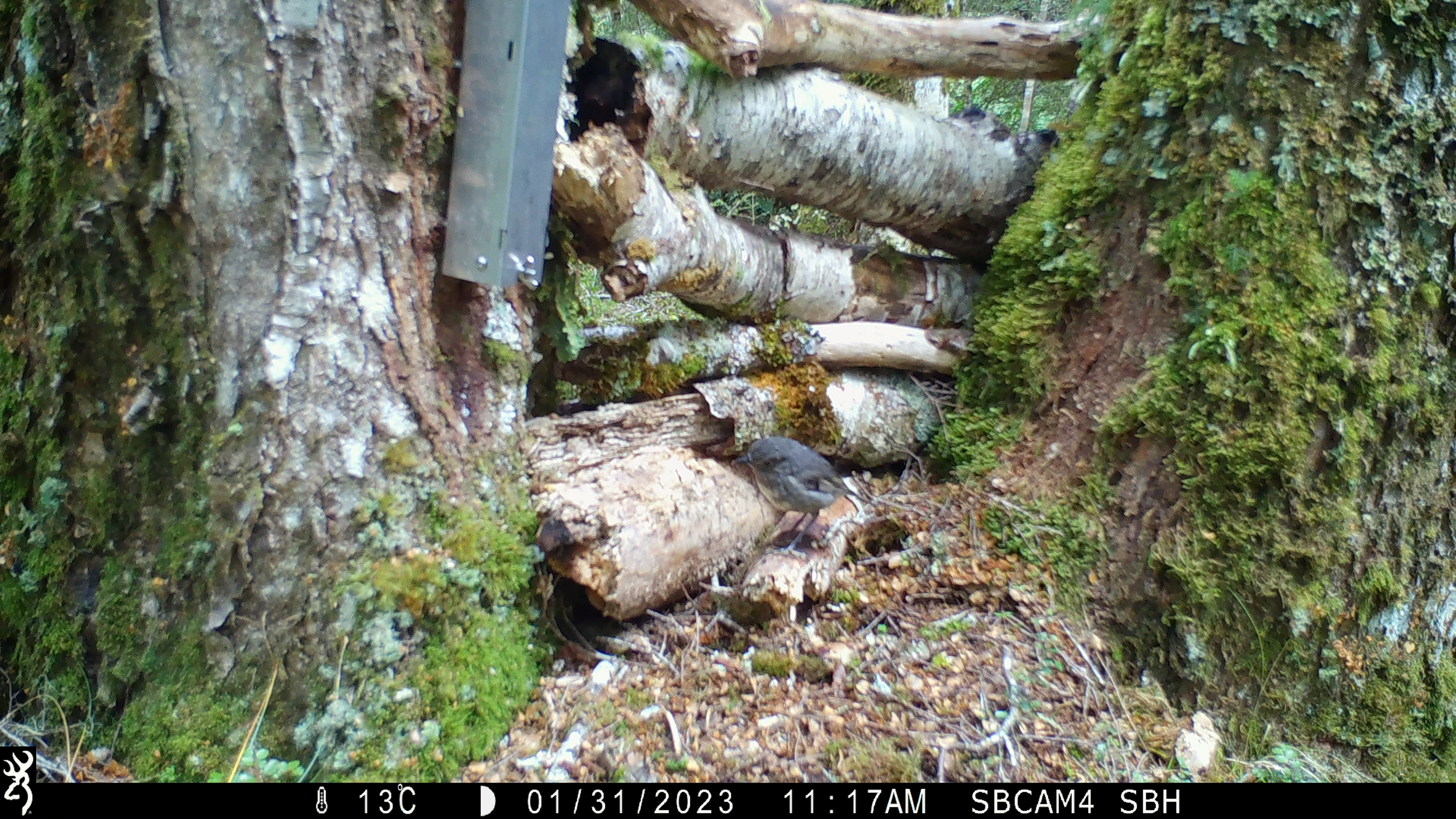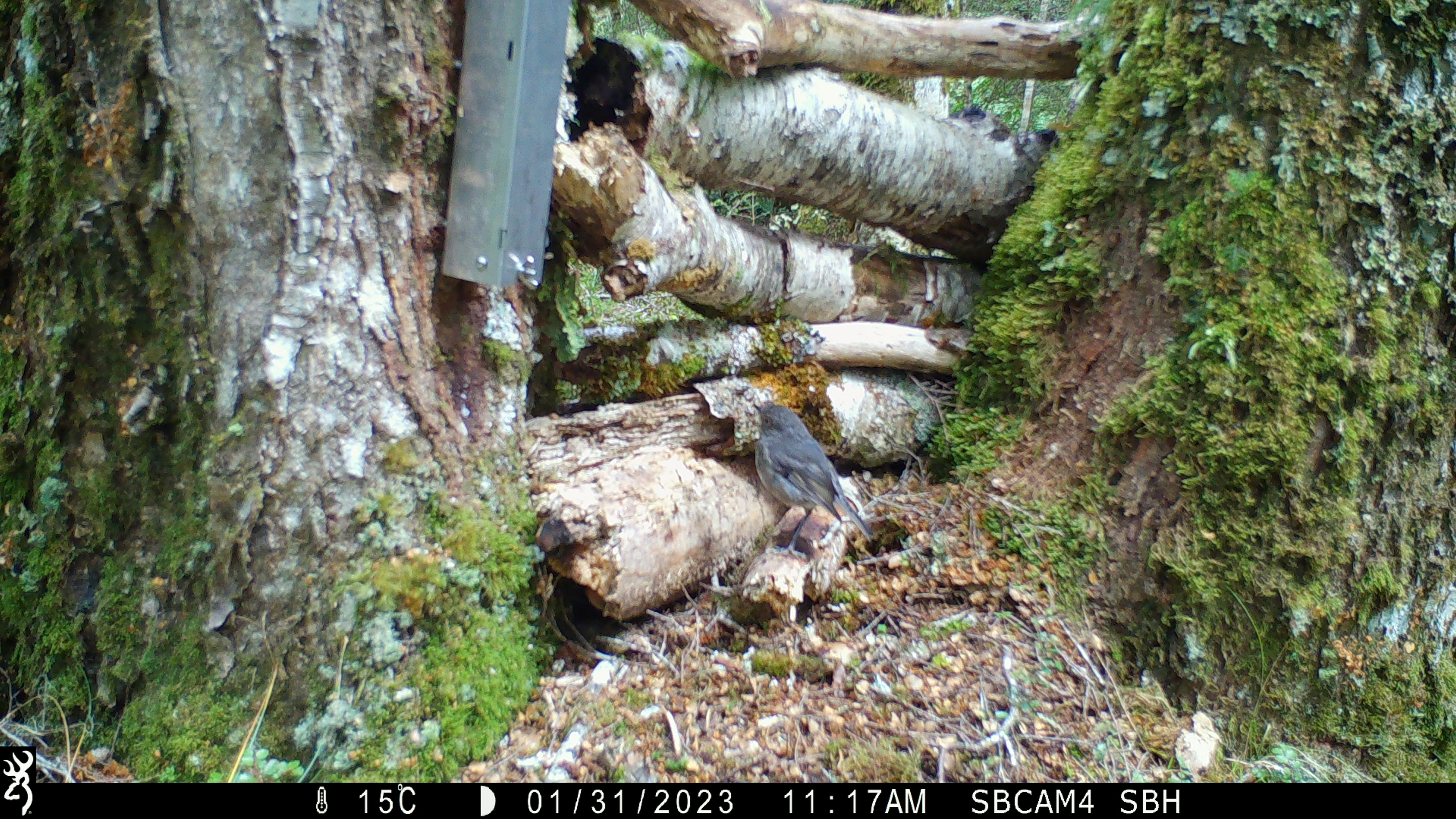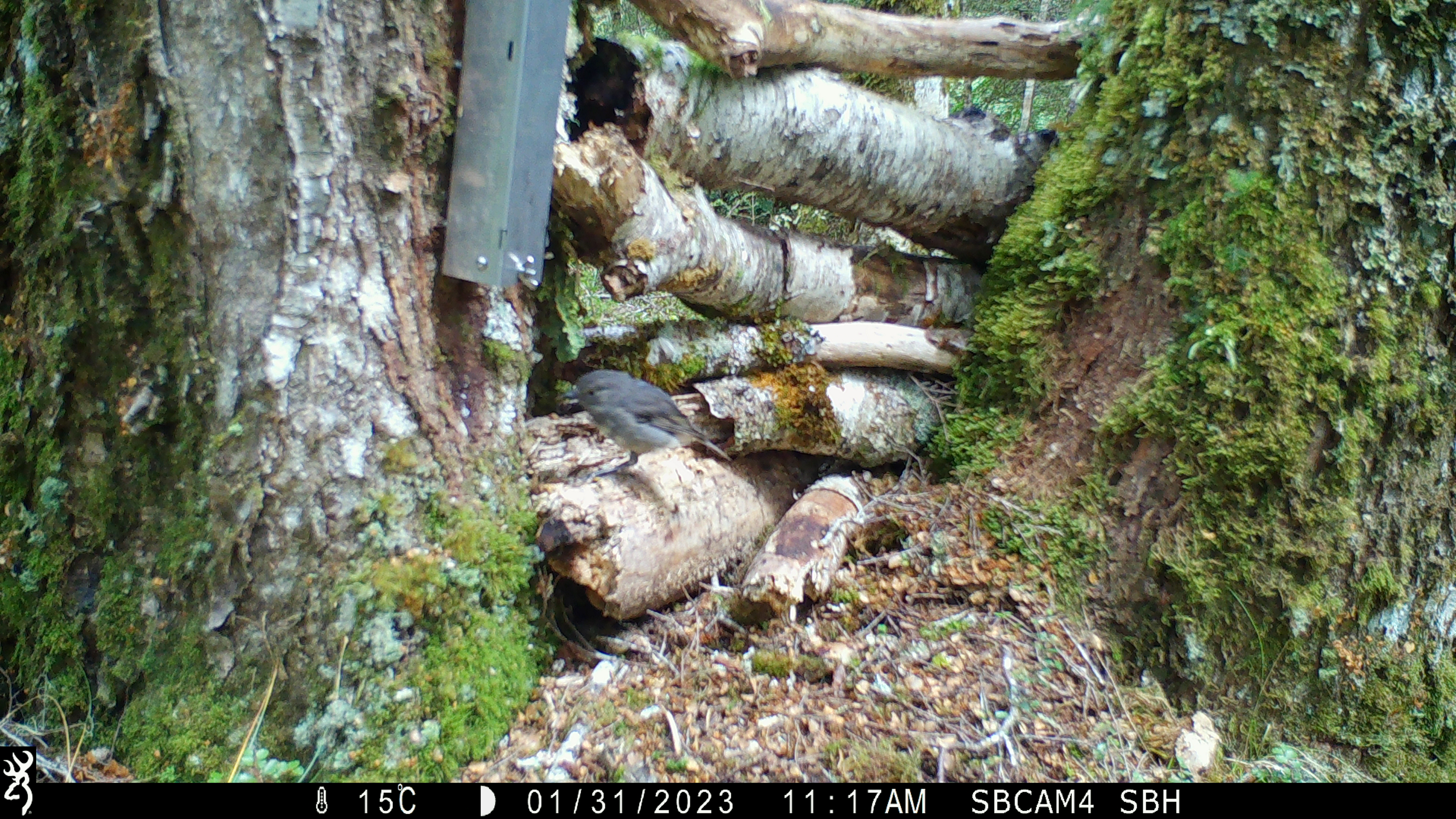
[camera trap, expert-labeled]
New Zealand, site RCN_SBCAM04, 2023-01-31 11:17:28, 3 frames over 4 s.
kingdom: Animalia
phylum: Chordata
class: Aves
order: Passeriformes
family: Petroicidae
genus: Petroica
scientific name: Petroica australis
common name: new zealand robin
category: robin